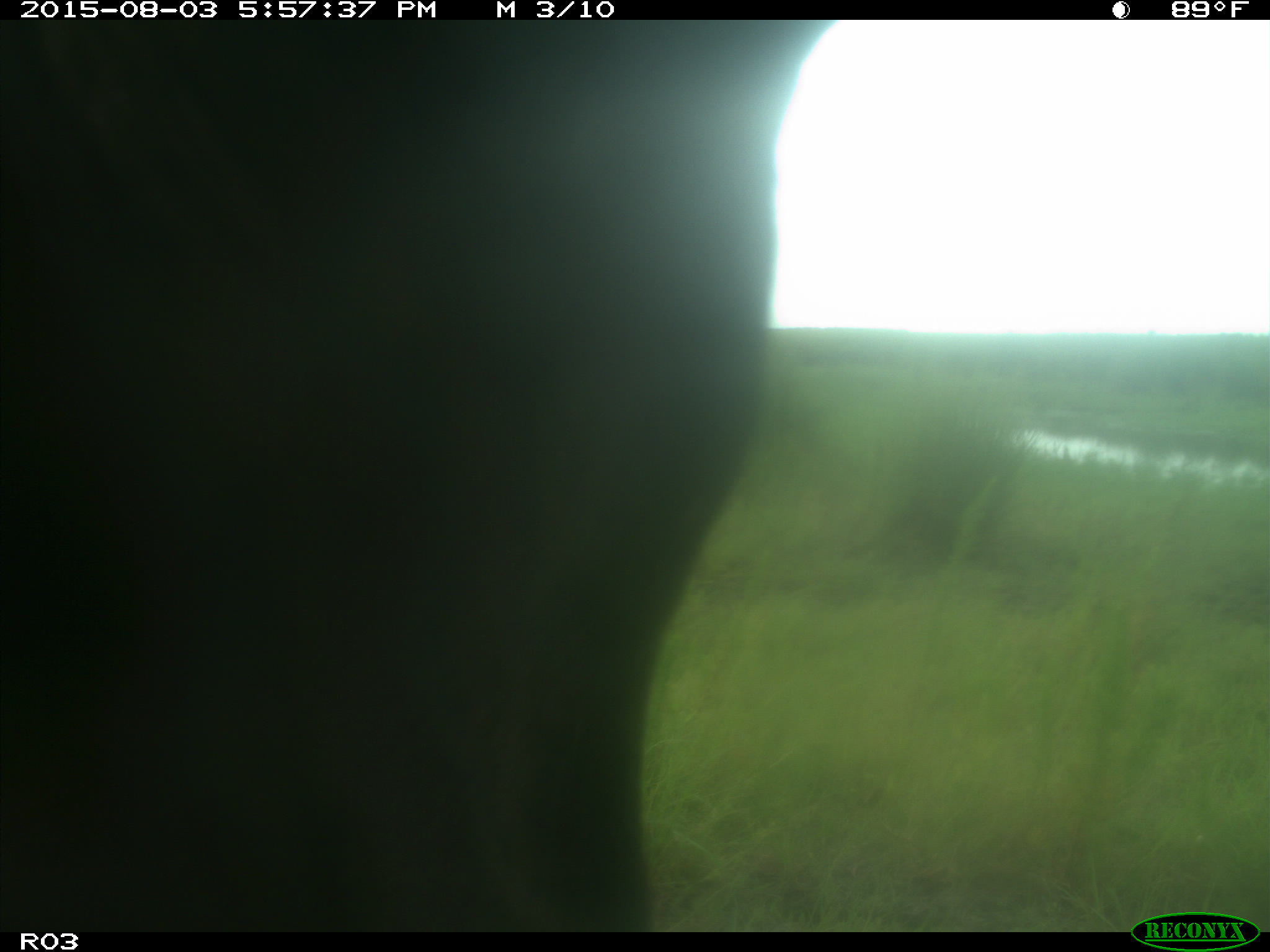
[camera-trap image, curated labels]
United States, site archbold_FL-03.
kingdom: Animalia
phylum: Chordata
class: Mammalia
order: Artiodactyla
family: Bovidae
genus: Bos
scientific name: Bos taurus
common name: domestic cow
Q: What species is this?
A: Bos taurus (domestic cow).